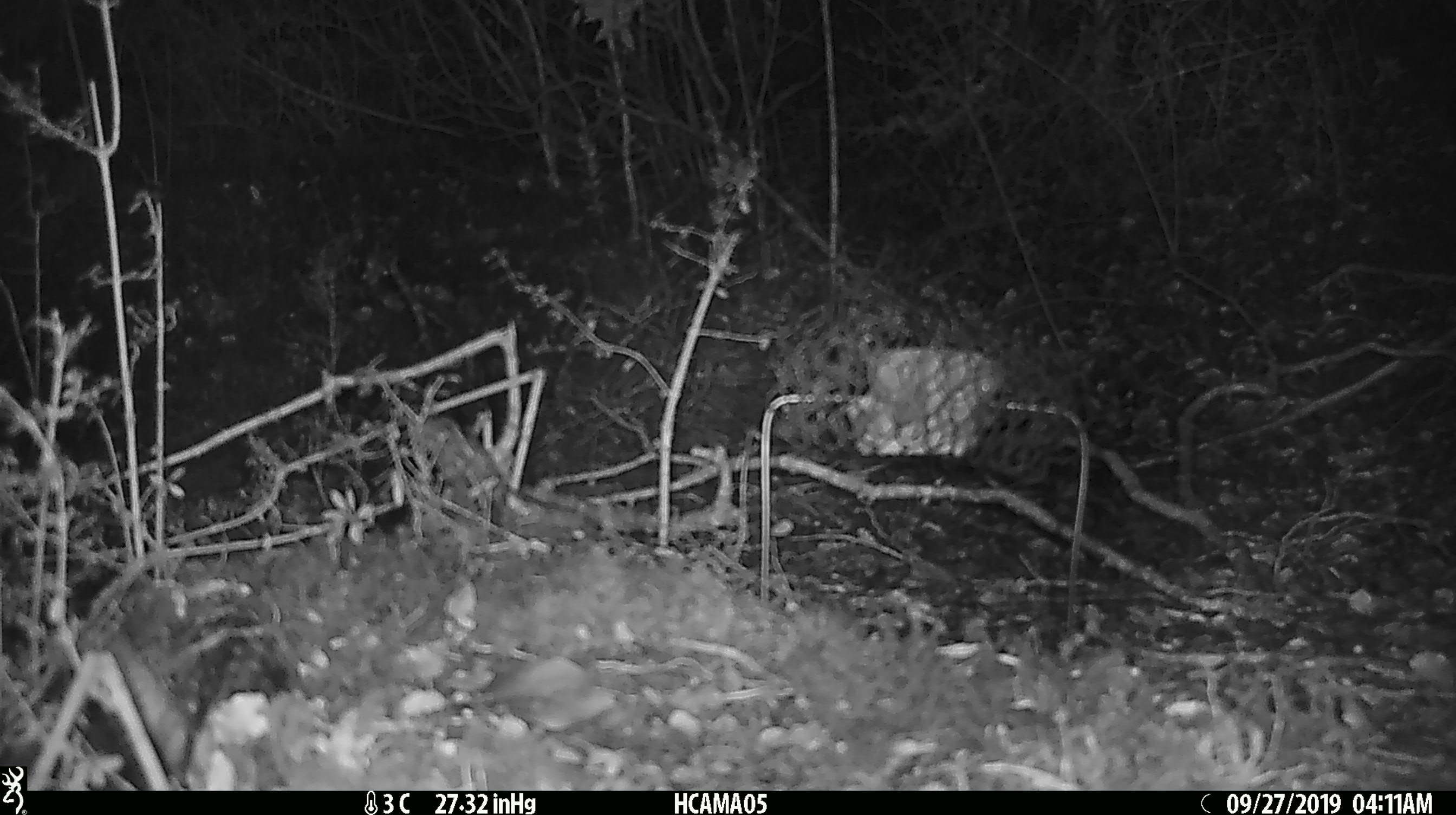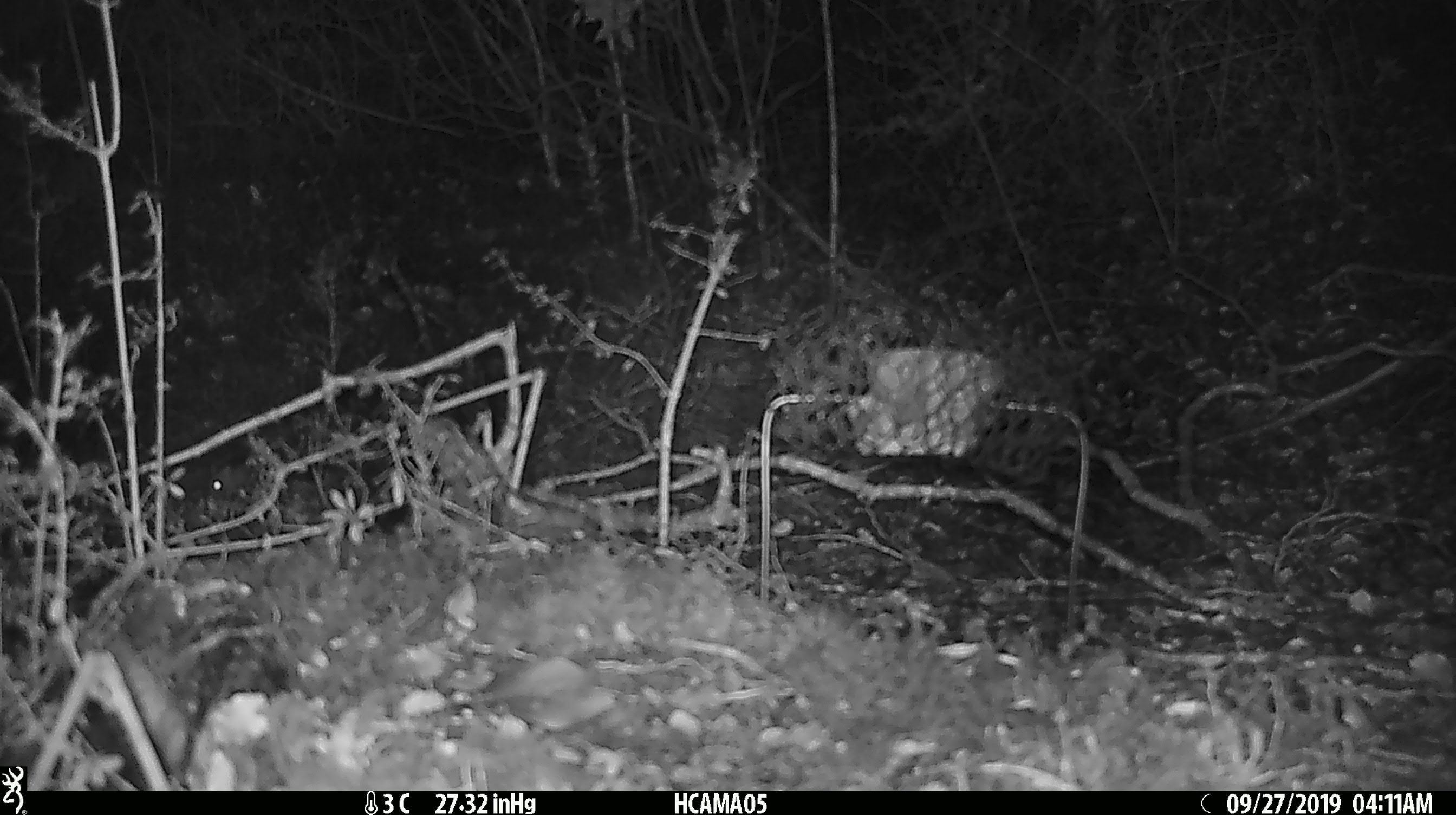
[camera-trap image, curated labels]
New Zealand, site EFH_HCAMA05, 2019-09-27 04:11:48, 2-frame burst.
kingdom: Animalia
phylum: Chordata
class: Mammalia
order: Rodentia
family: Muridae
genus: Mus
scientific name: Mus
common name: mouse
Mouse (Mus).